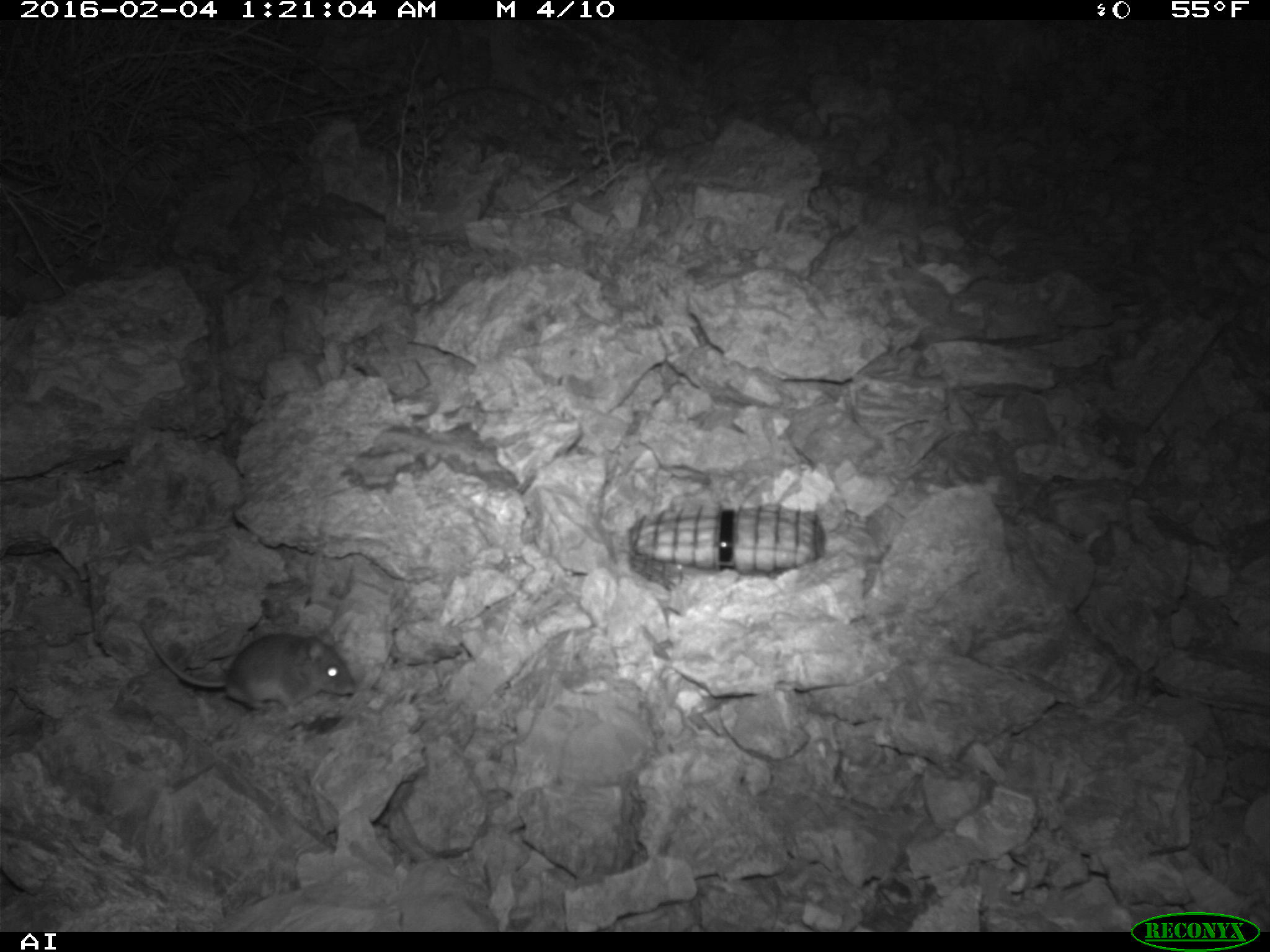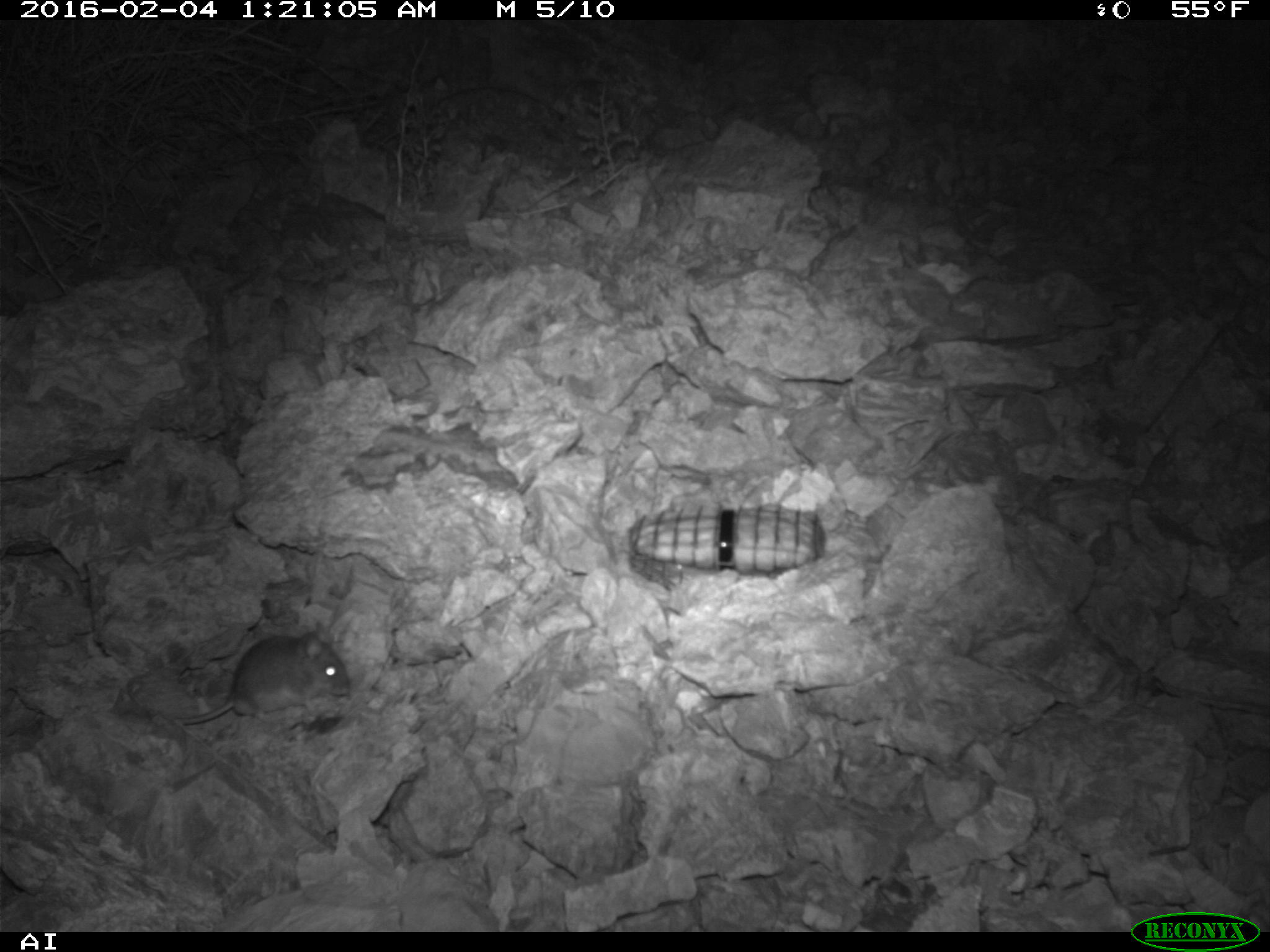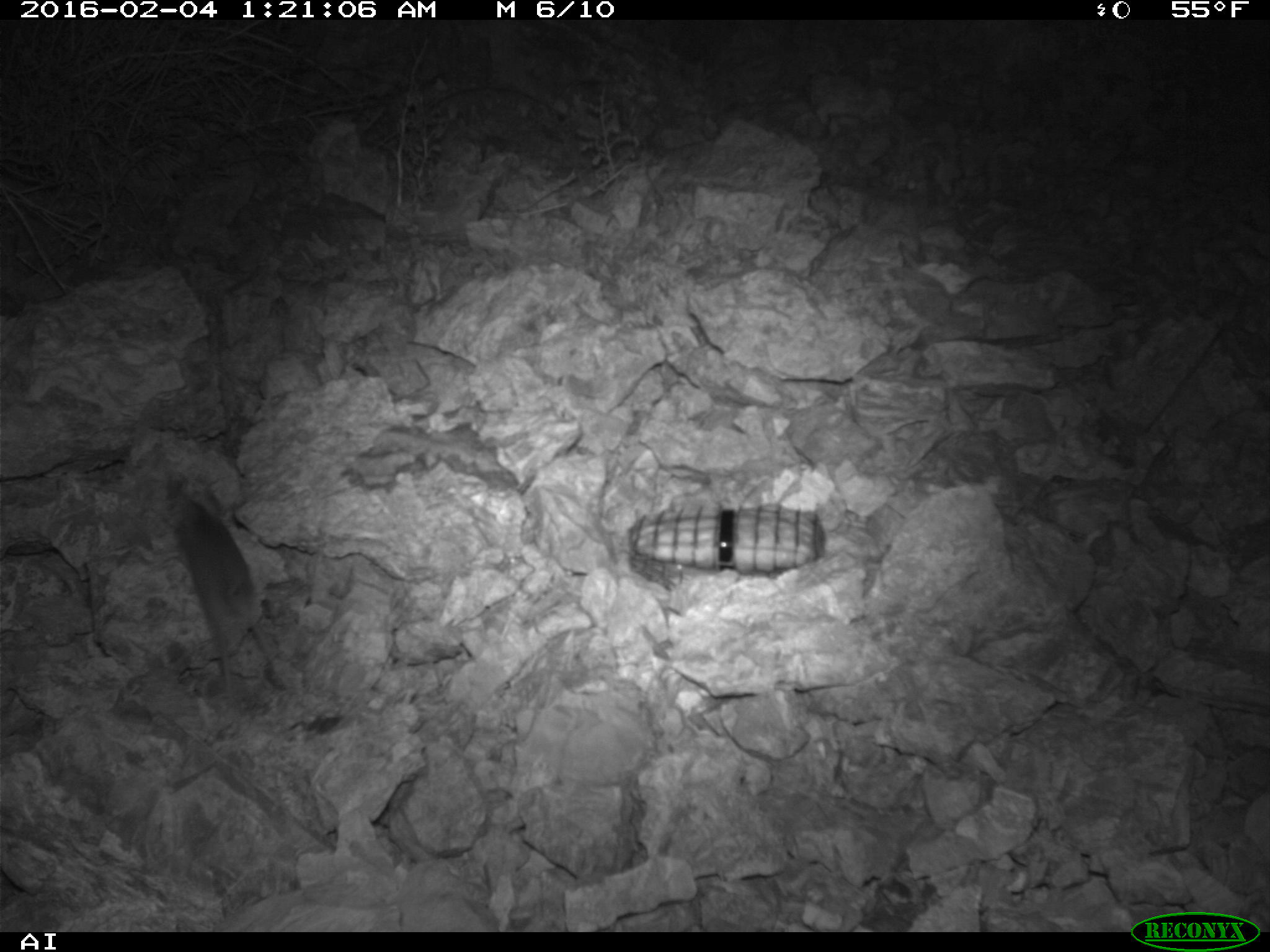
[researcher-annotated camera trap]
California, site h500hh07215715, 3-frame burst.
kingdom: Animalia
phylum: Chordata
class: Mammalia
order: Rodentia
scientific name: Rodentia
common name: rodent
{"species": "rodent (Rodentia)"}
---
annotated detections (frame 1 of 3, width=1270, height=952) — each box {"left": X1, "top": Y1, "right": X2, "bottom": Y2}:
rodent: {"left": 133, "top": 614, "right": 354, "bottom": 717}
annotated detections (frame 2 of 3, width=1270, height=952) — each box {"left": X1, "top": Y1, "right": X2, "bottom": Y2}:
rodent: {"left": 175, "top": 631, "right": 351, "bottom": 726}